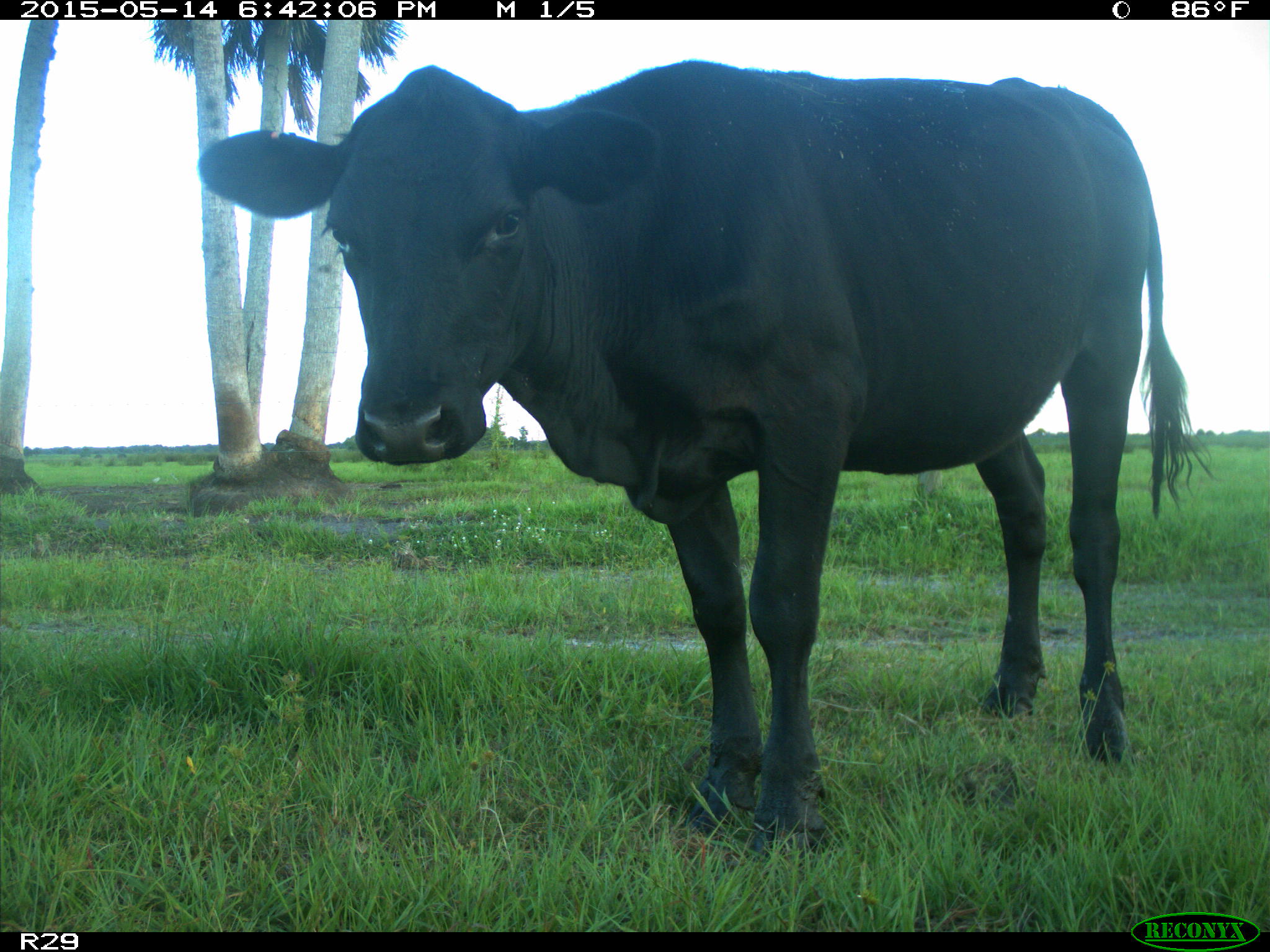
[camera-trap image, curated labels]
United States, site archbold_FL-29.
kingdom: Animalia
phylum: Chordata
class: Mammalia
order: Artiodactyla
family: Bovidae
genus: Bos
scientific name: Bos taurus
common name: domestic cow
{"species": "Bos taurus (domestic cow)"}